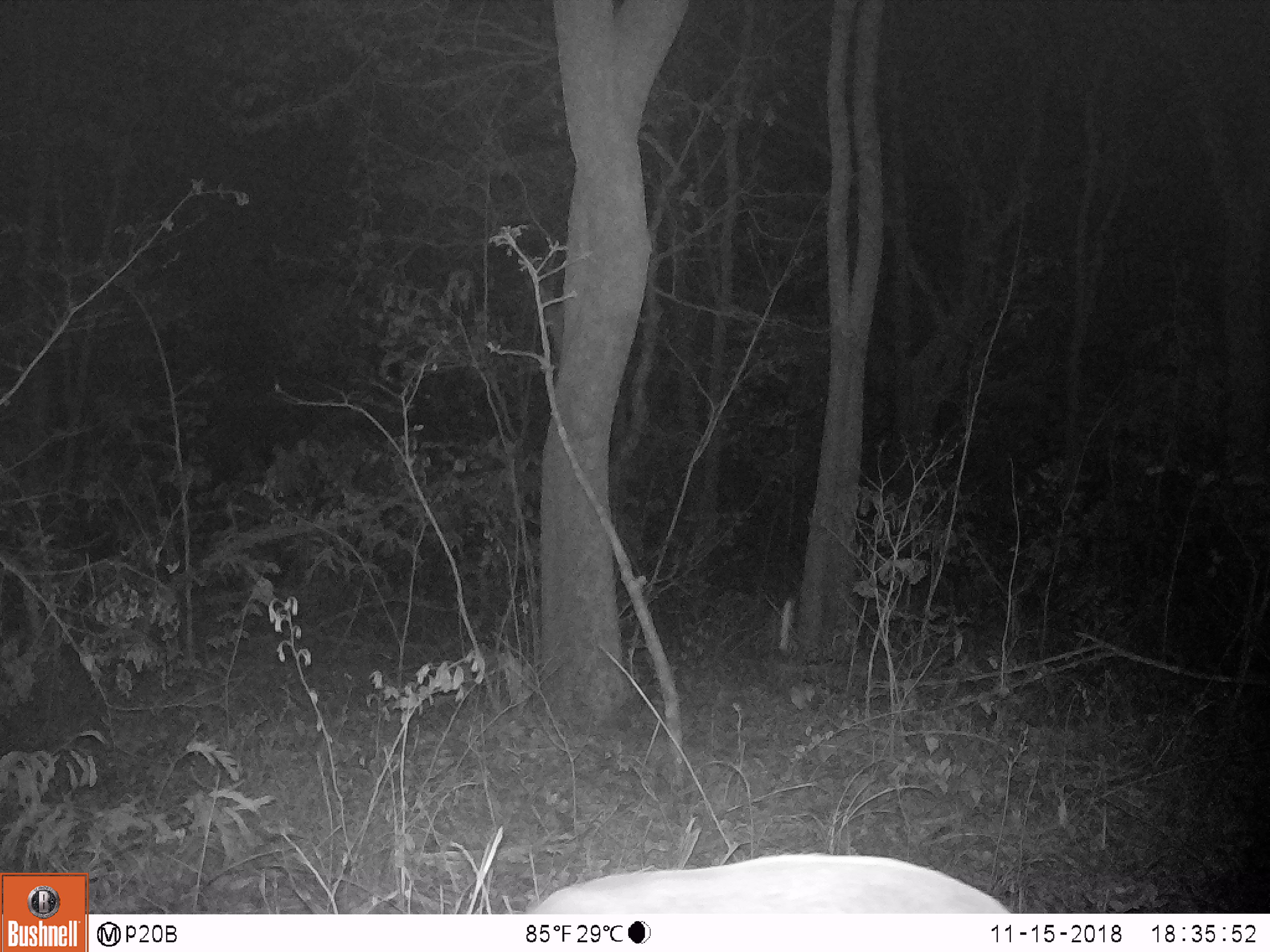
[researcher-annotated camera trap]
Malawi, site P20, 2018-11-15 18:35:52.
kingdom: Animalia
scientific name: Animalia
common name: other animal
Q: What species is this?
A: Other animal (Animalia).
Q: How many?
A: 1.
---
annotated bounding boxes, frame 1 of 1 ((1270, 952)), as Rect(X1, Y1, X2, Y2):
other animal: Rect(518, 846, 1019, 912)